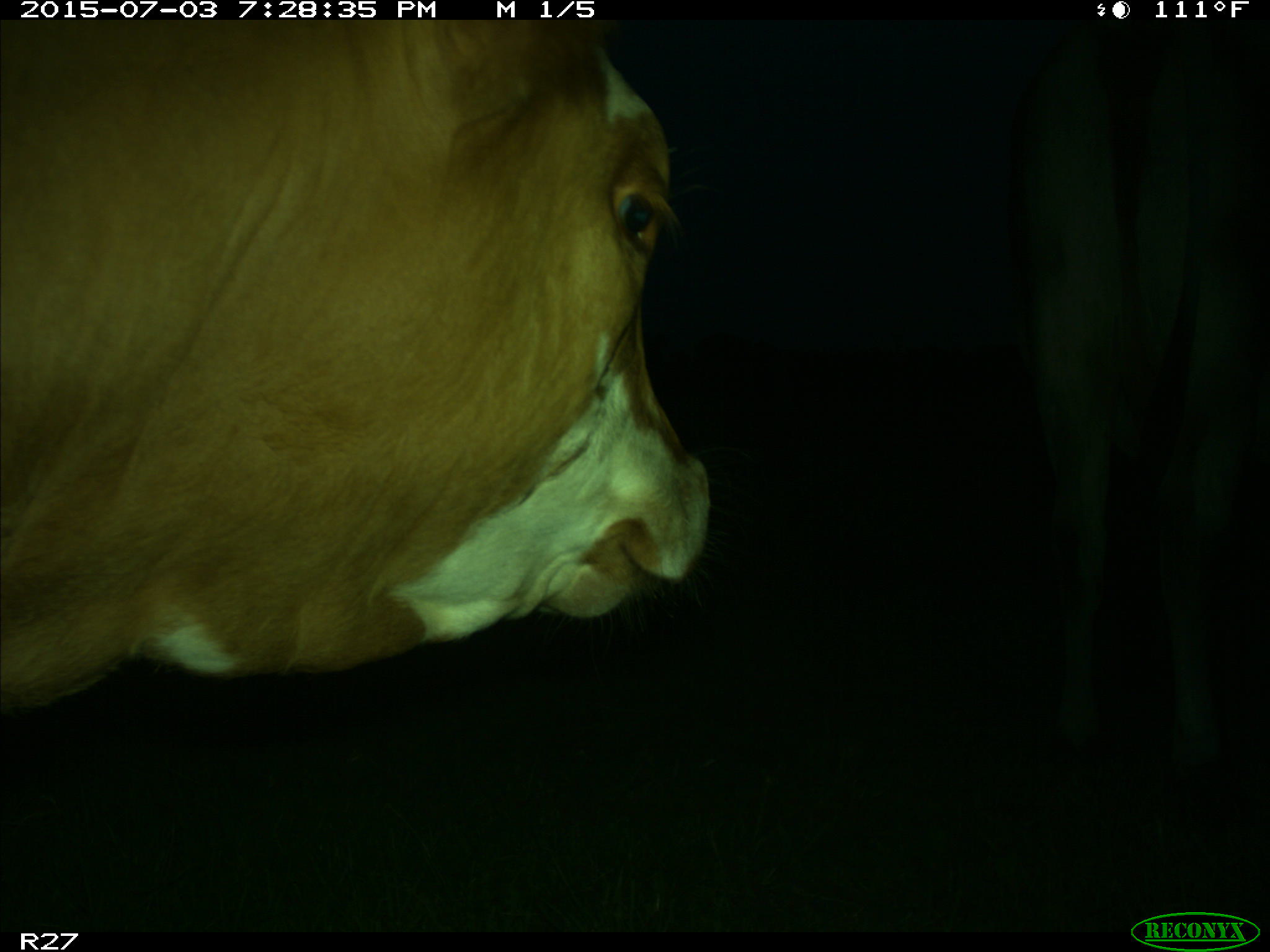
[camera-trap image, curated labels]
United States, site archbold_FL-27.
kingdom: Animalia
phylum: Chordata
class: Mammalia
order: Artiodactyla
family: Bovidae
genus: Bos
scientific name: Bos taurus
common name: domestic cow